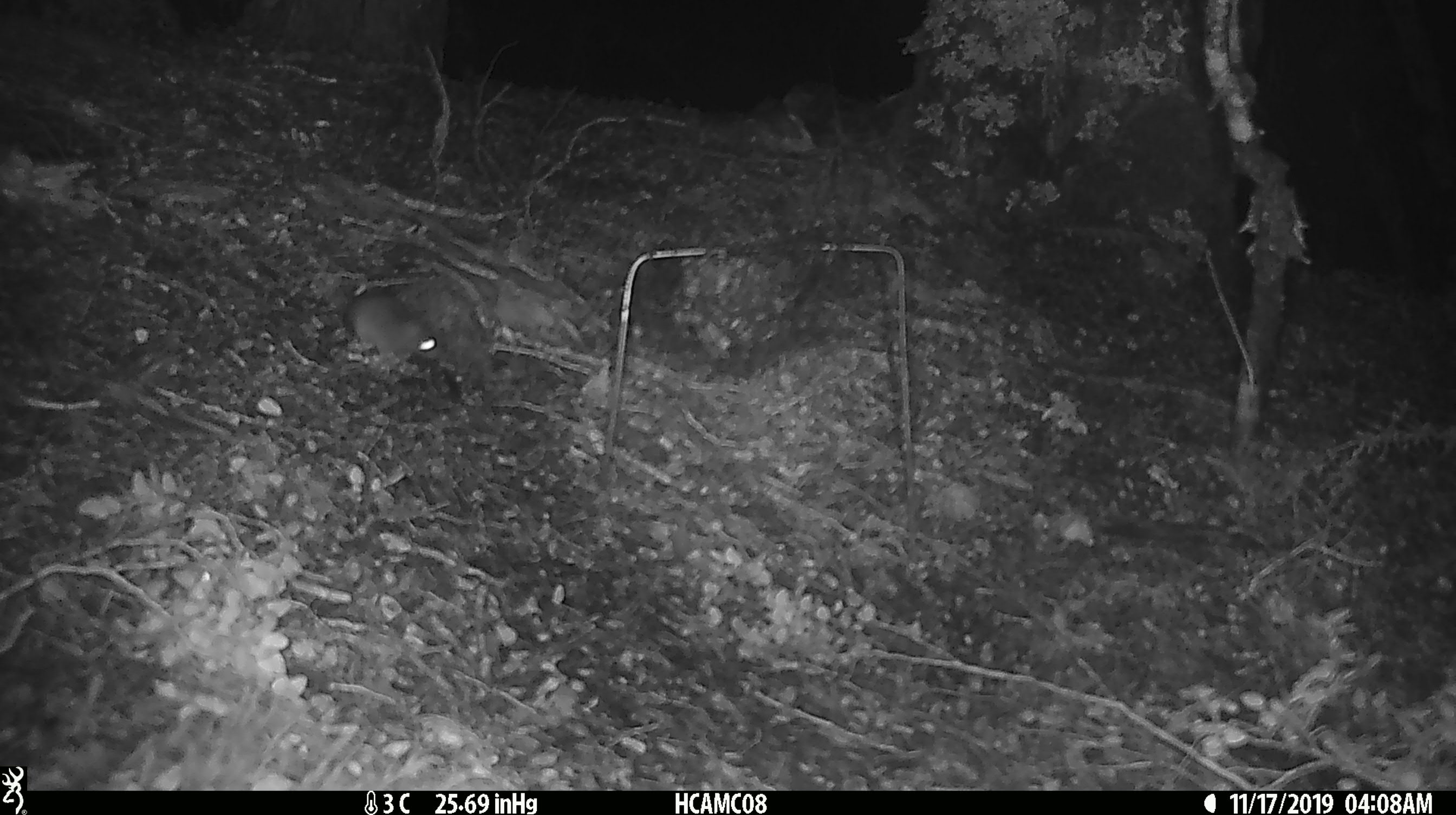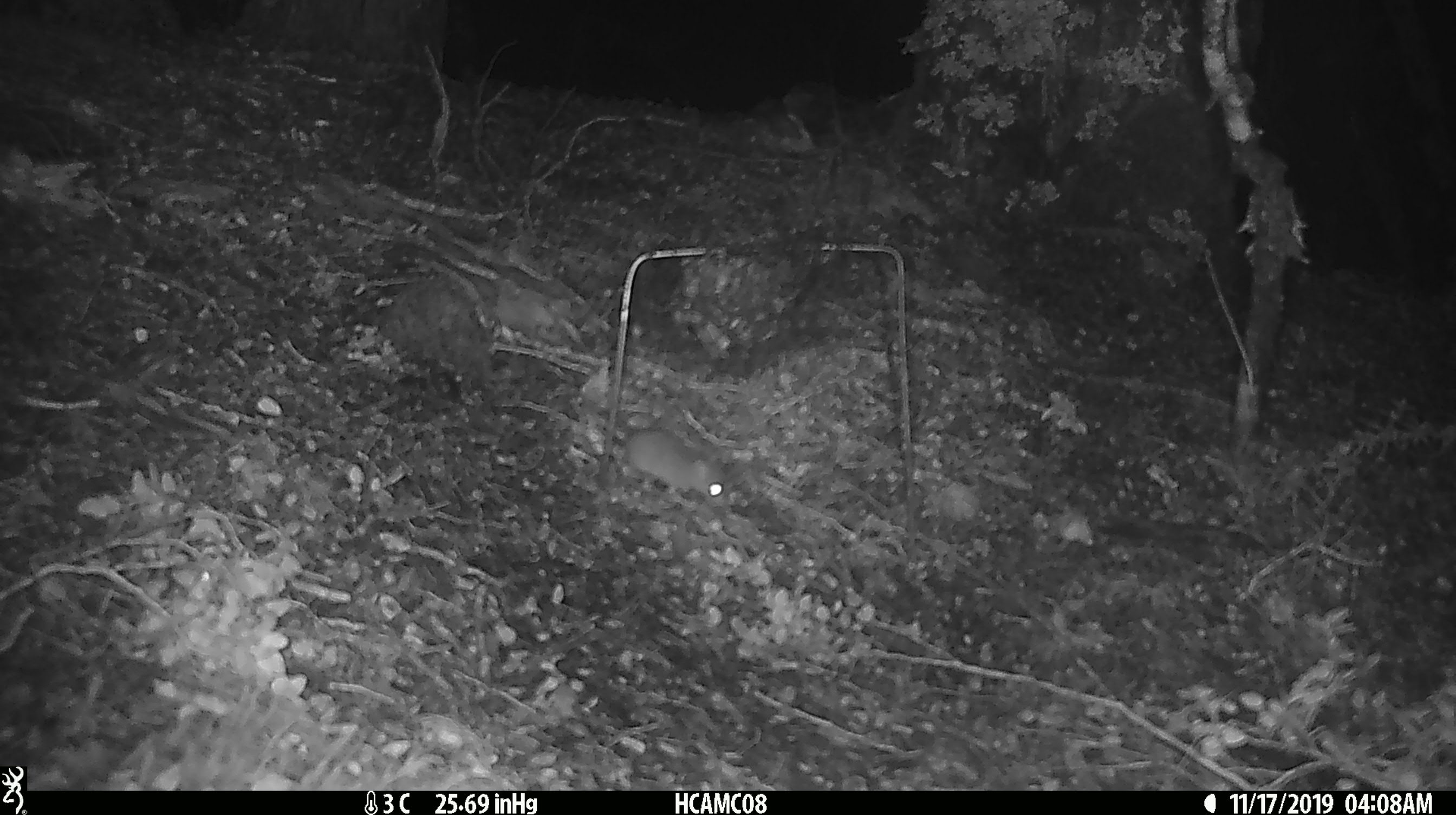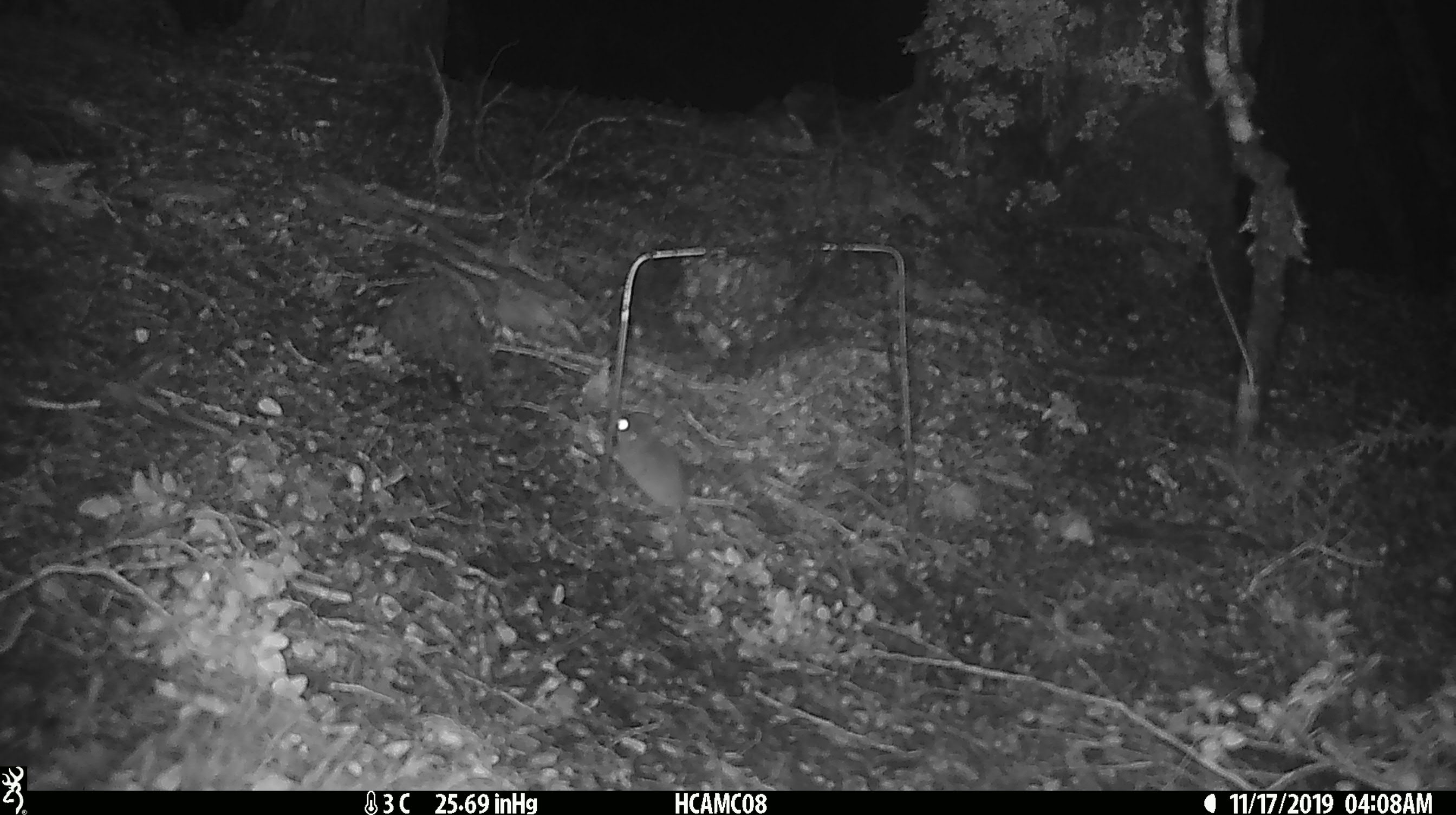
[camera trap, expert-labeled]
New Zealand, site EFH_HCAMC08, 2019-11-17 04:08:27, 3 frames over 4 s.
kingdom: Animalia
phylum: Chordata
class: Mammalia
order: Rodentia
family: Muridae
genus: Mus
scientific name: Mus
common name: mouse